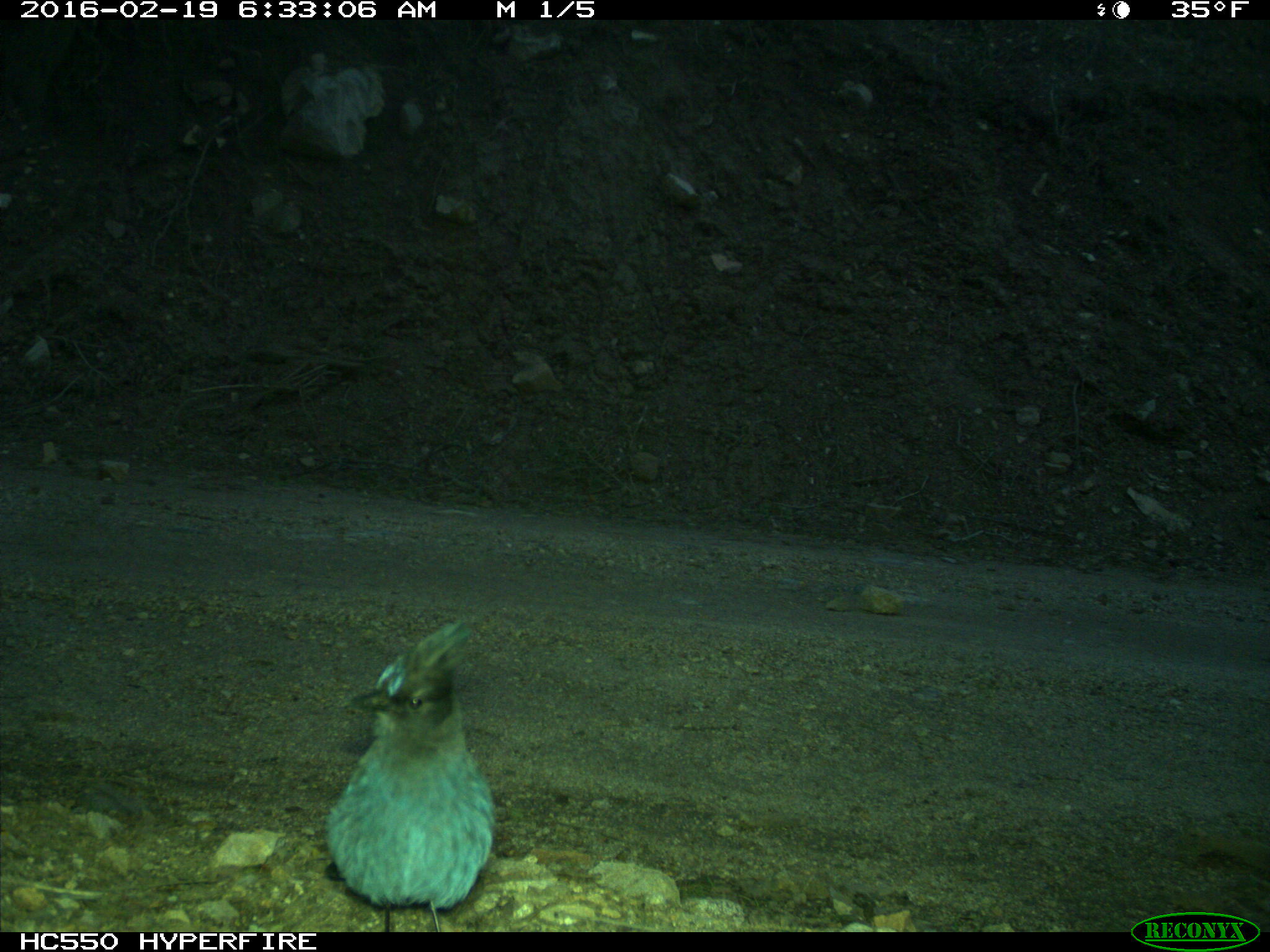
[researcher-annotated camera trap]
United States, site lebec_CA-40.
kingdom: Animalia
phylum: Chordata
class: Aves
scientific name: Aves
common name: birds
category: unidentified bird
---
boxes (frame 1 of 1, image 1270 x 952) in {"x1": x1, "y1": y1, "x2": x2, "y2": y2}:
animal: {"x1": 324, "y1": 618, "x2": 499, "y2": 932}